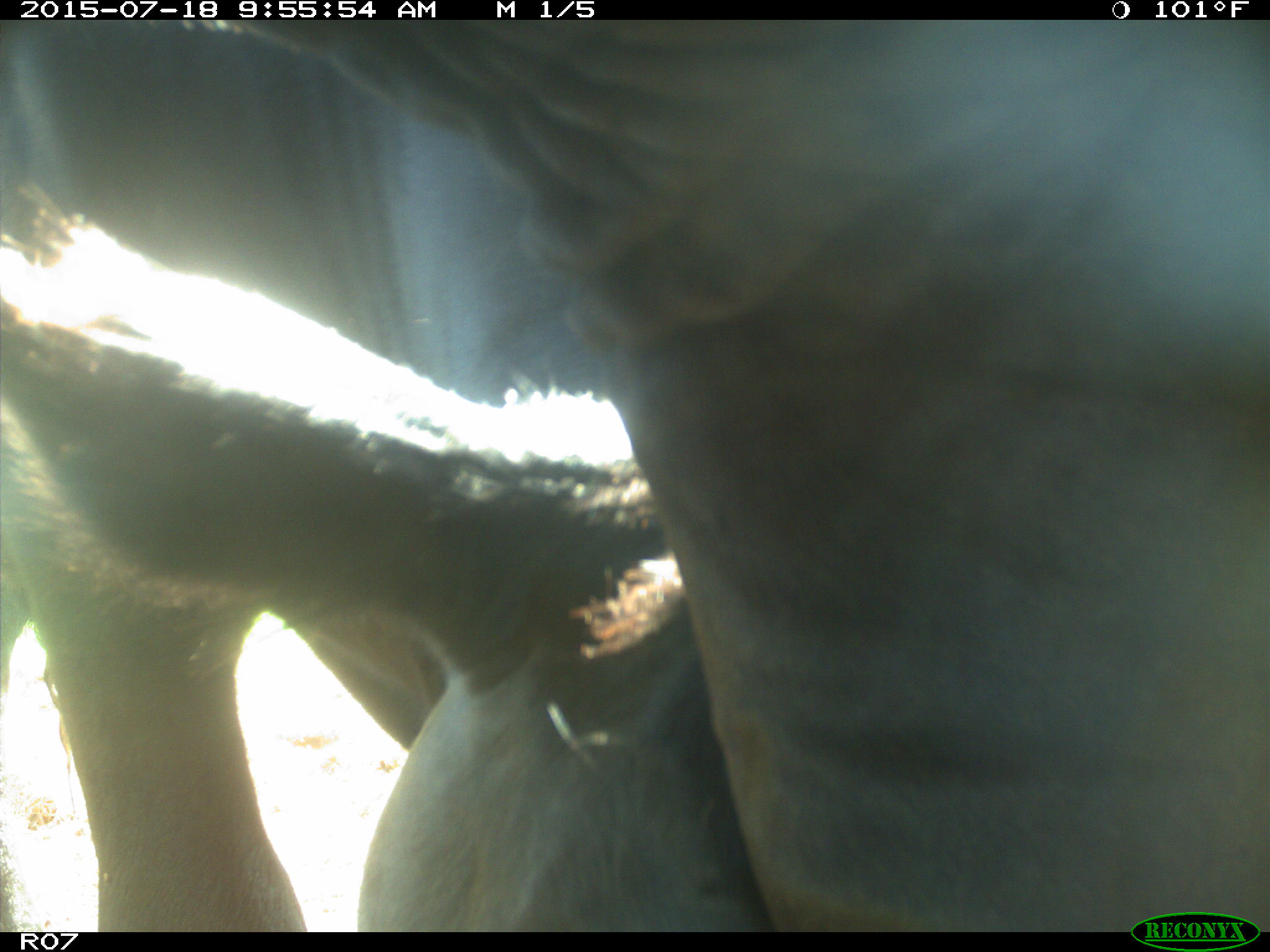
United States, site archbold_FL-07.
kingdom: Animalia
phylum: Chordata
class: Mammalia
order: Artiodactyla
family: Bovidae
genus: Bos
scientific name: Bos taurus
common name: domestic cow